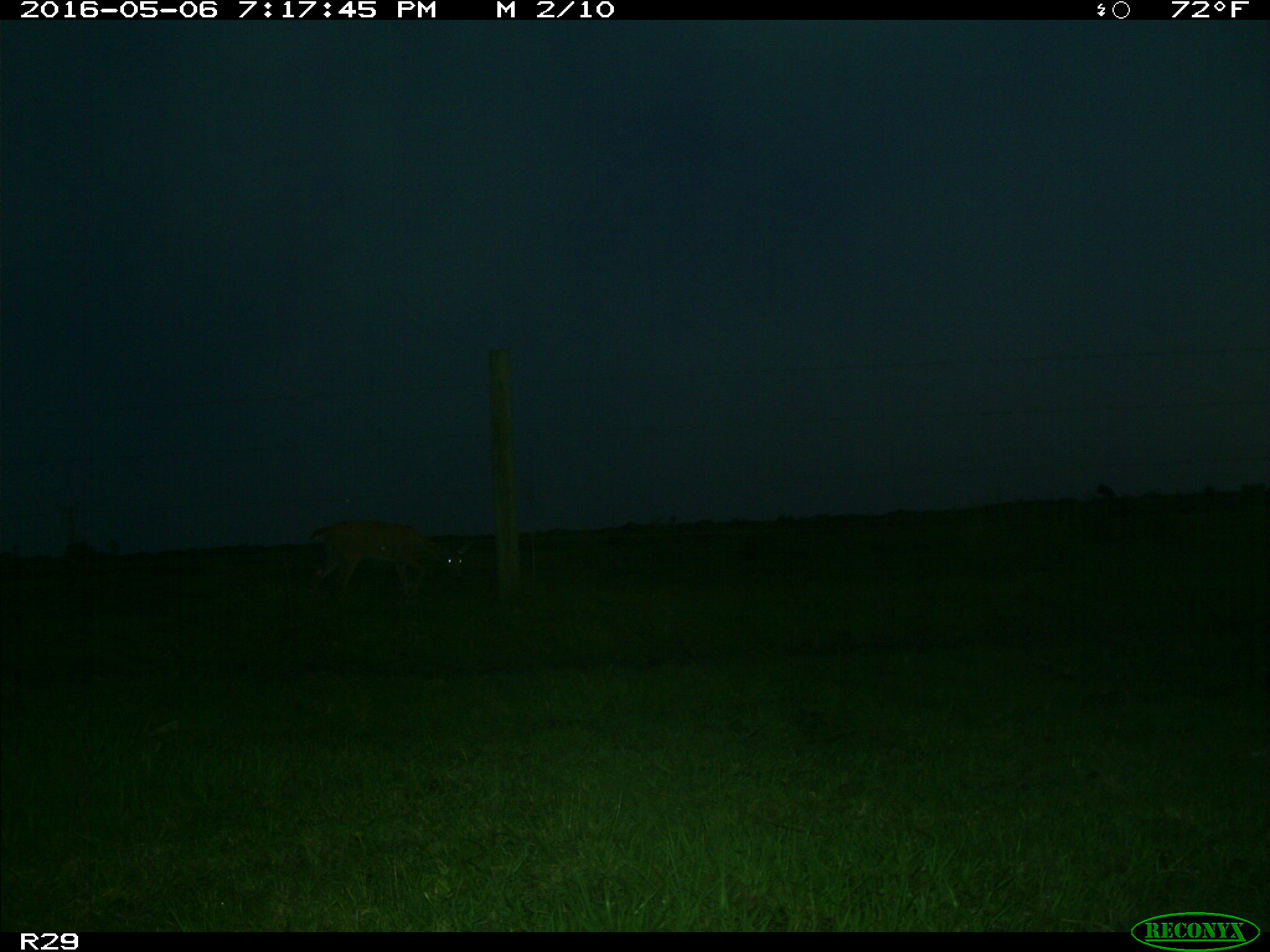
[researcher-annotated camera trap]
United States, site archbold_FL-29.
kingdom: Animalia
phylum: Chordata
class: Mammalia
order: Artiodactyla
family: Cervidae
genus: Odocoileus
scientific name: Odocoileus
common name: deer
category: unidentified deer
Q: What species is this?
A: Unidentified deer (deer) (Odocoileus).